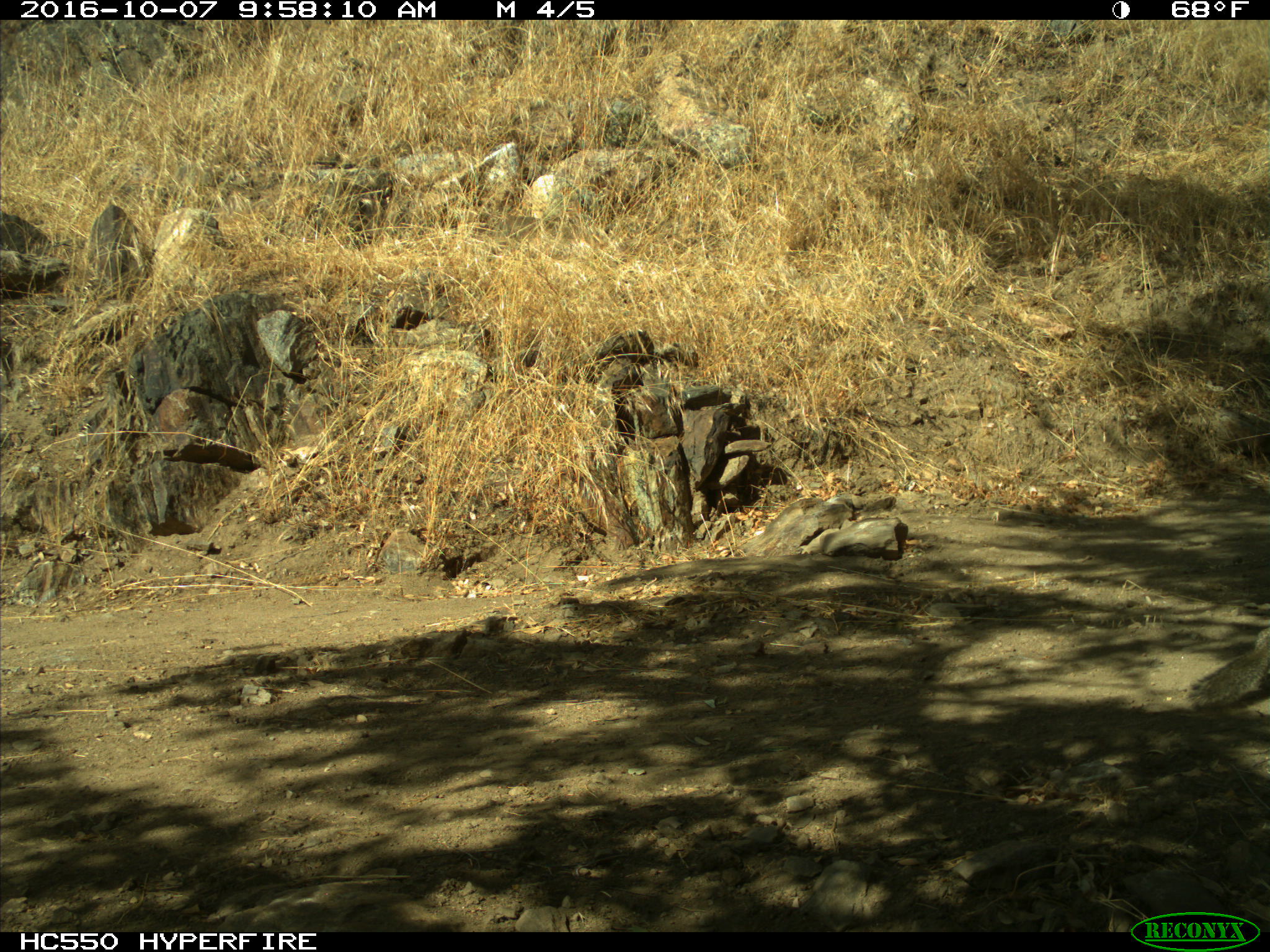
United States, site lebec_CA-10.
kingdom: Animalia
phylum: Chordata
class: Mammalia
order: Rodentia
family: Sciuridae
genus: Otospermophilus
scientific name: Otospermophilus beecheyi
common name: california ground squirrel